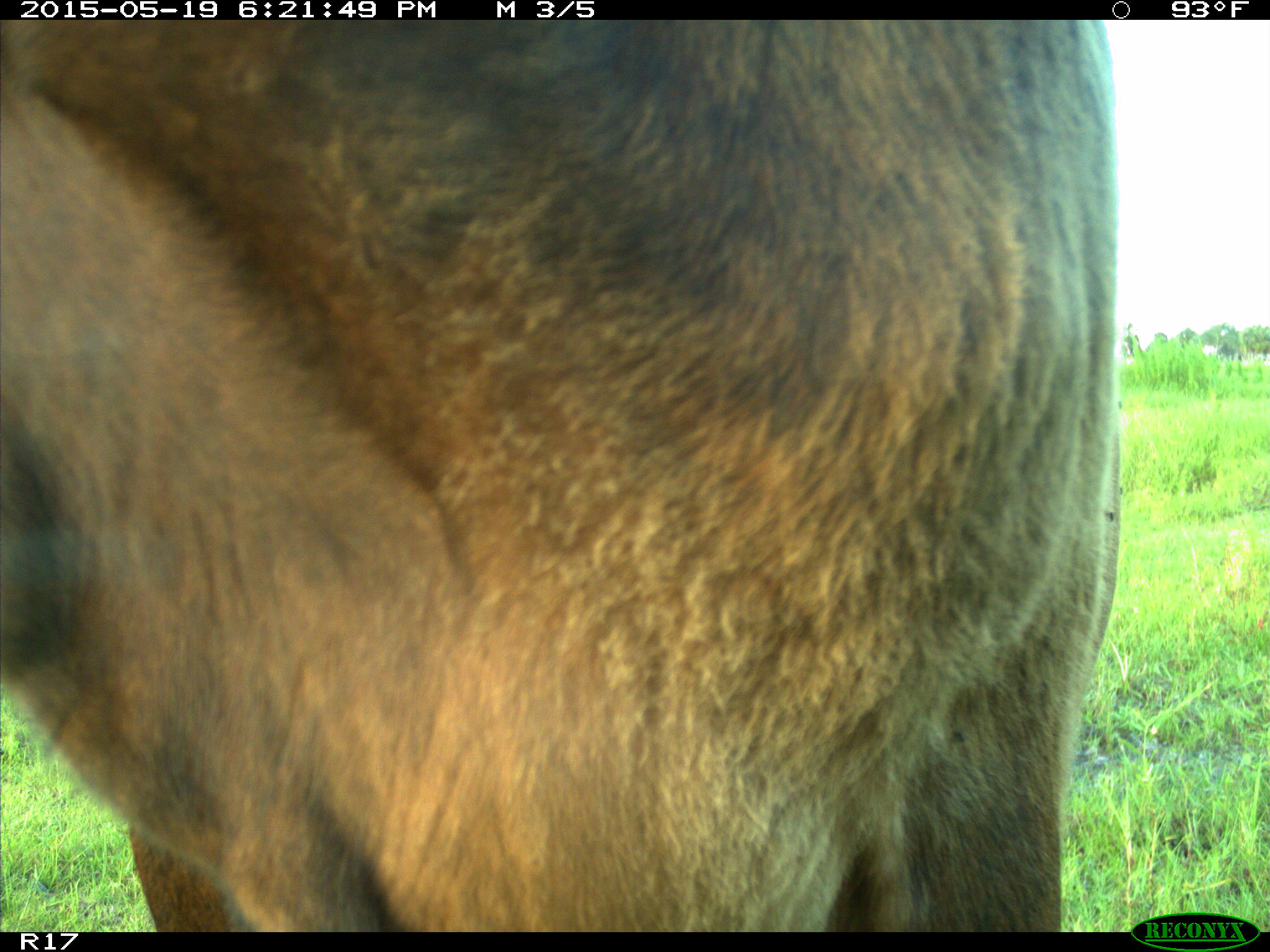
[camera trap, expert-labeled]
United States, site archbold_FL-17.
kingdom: Animalia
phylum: Chordata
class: Mammalia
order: Artiodactyla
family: Bovidae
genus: Bos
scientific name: Bos taurus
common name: domestic cow